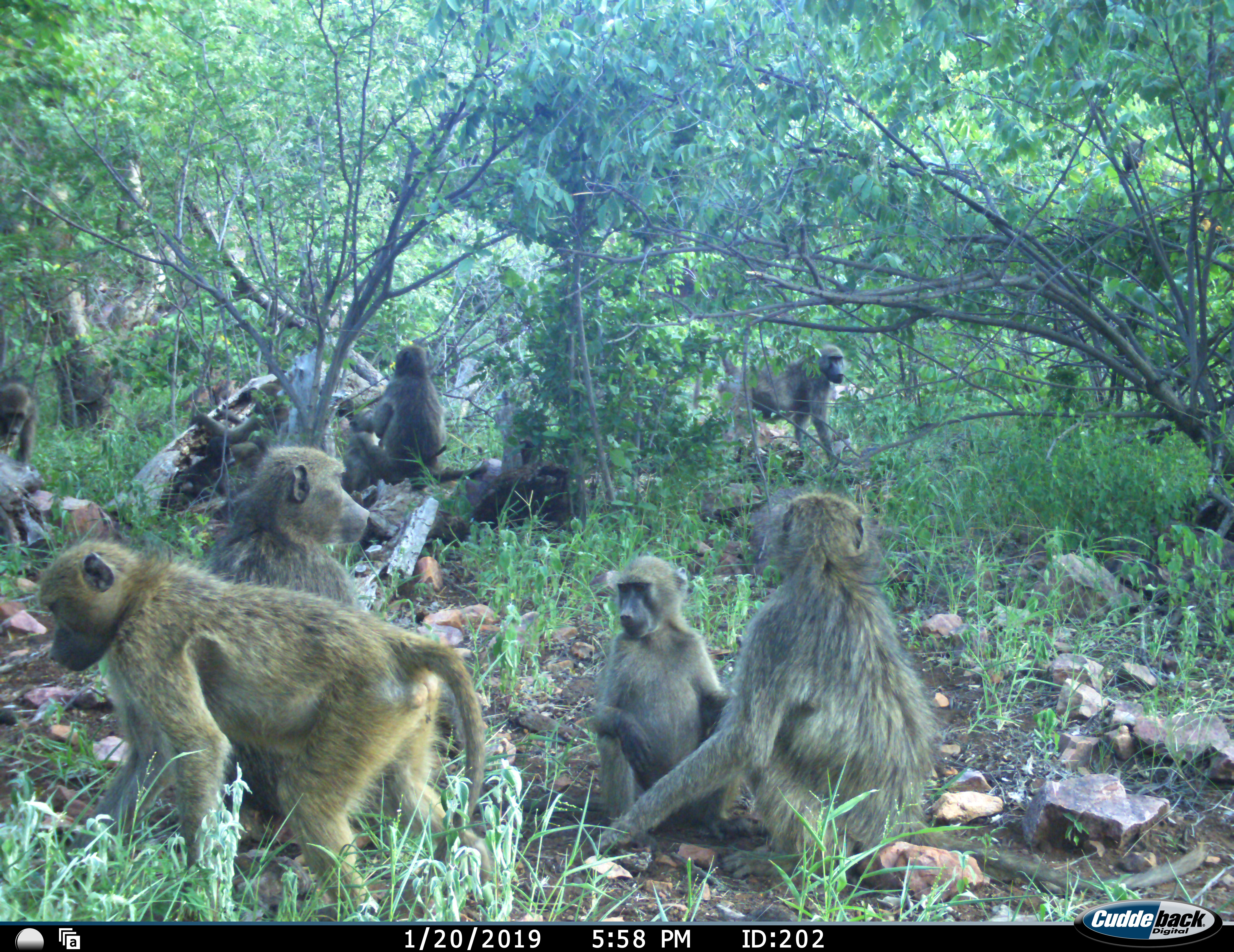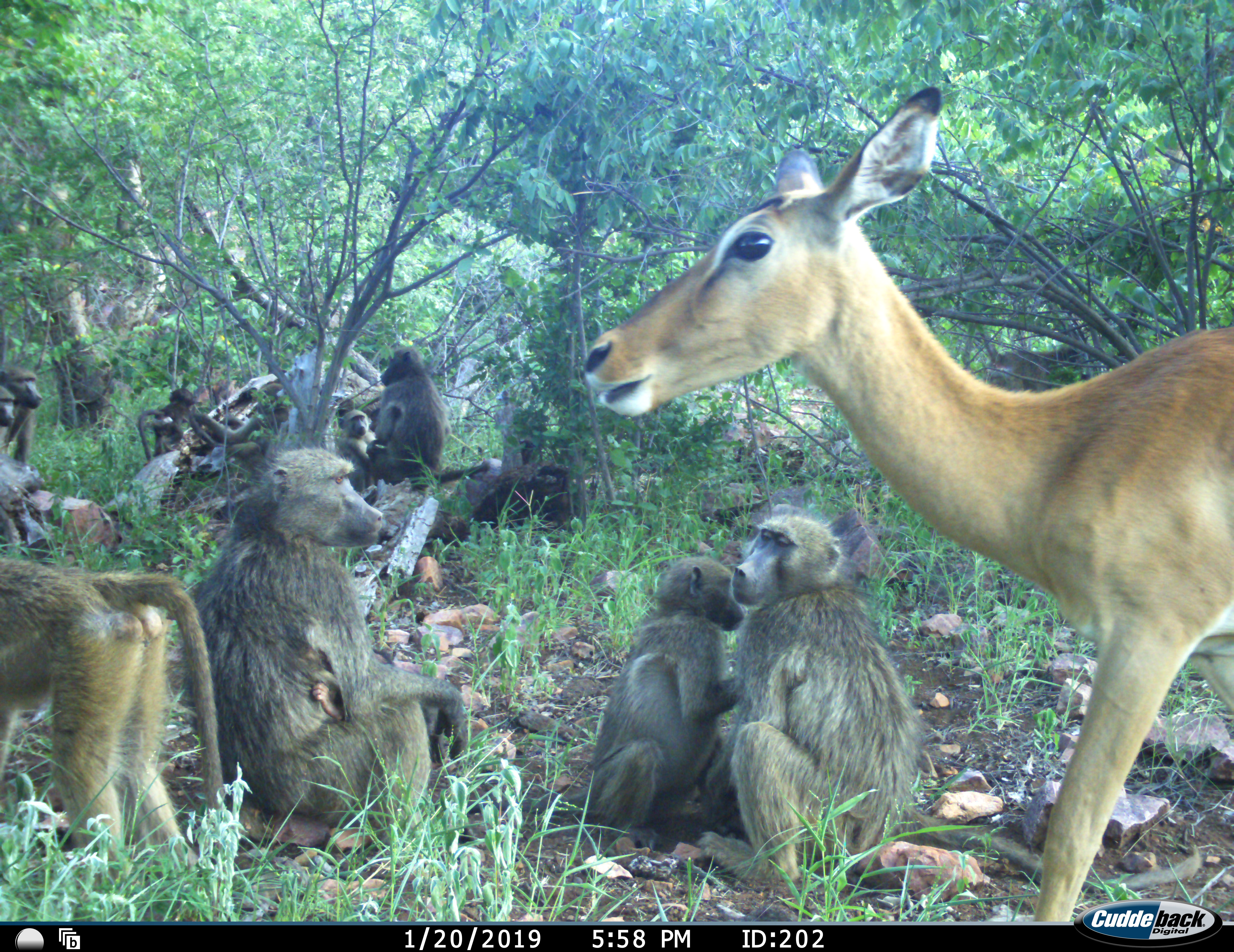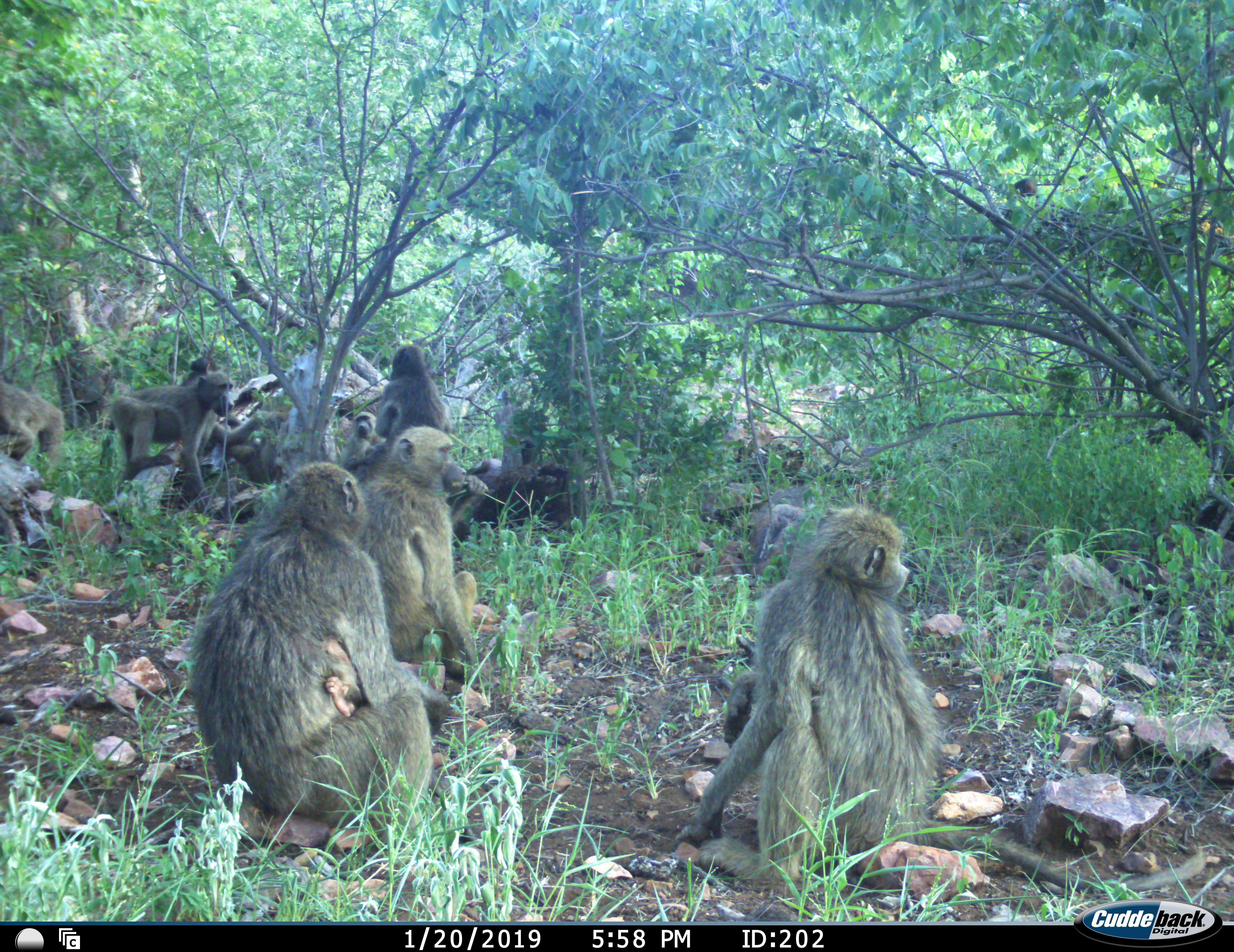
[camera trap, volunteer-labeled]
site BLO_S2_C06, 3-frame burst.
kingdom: Animalia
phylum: Chordata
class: Mammalia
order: Primates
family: Cercopithecidae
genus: Papio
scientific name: Papio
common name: baboon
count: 11-50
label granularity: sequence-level